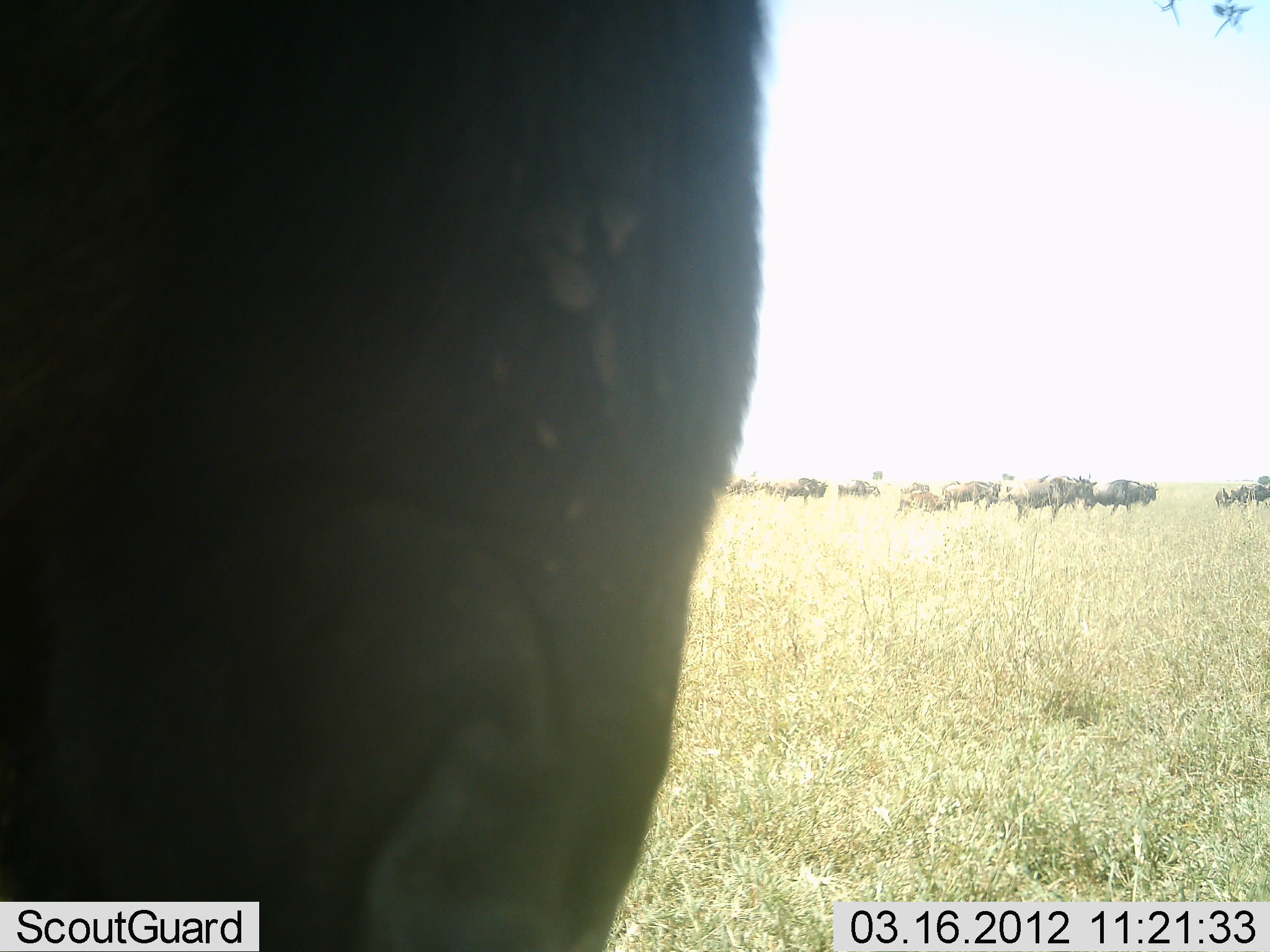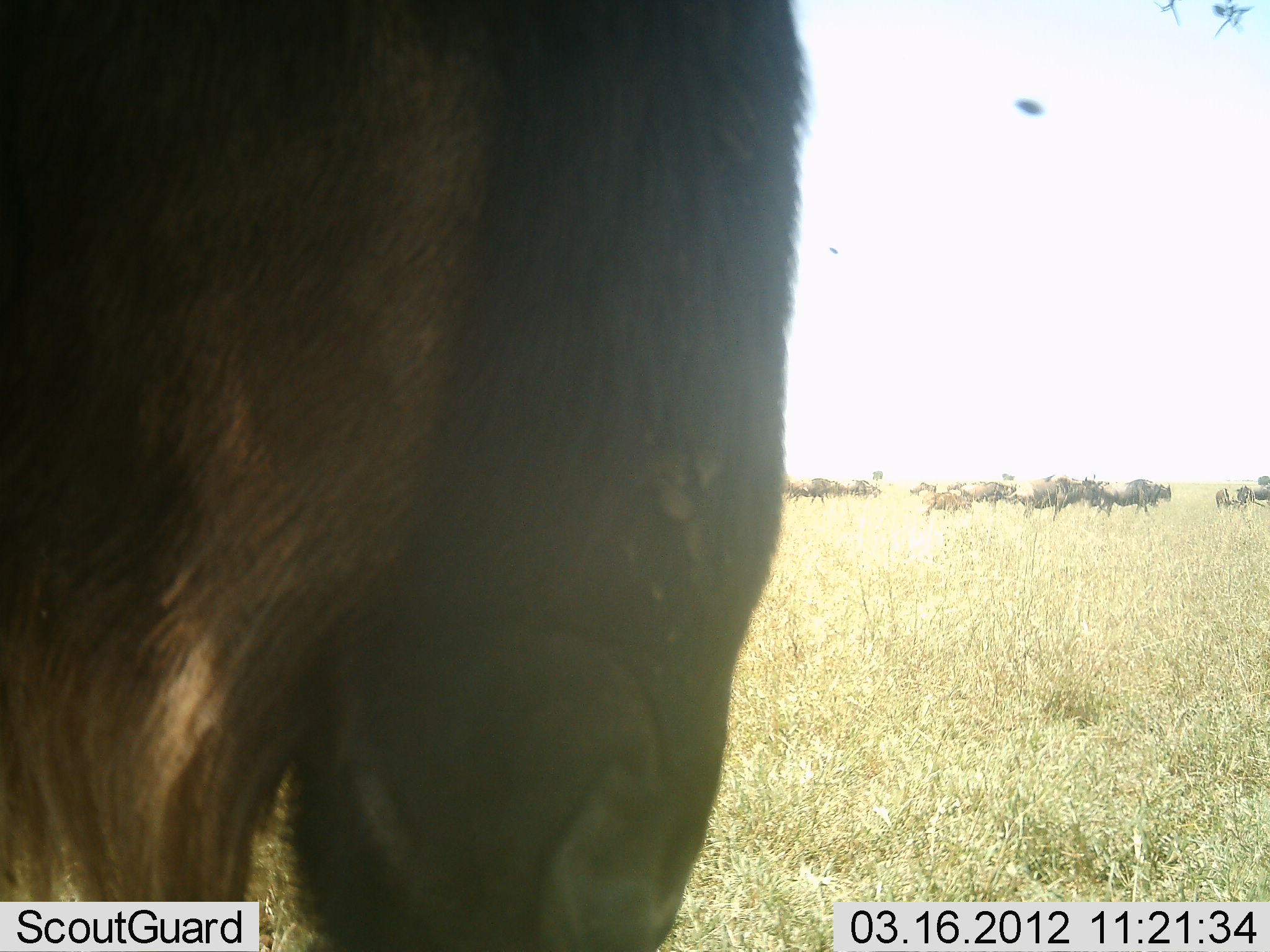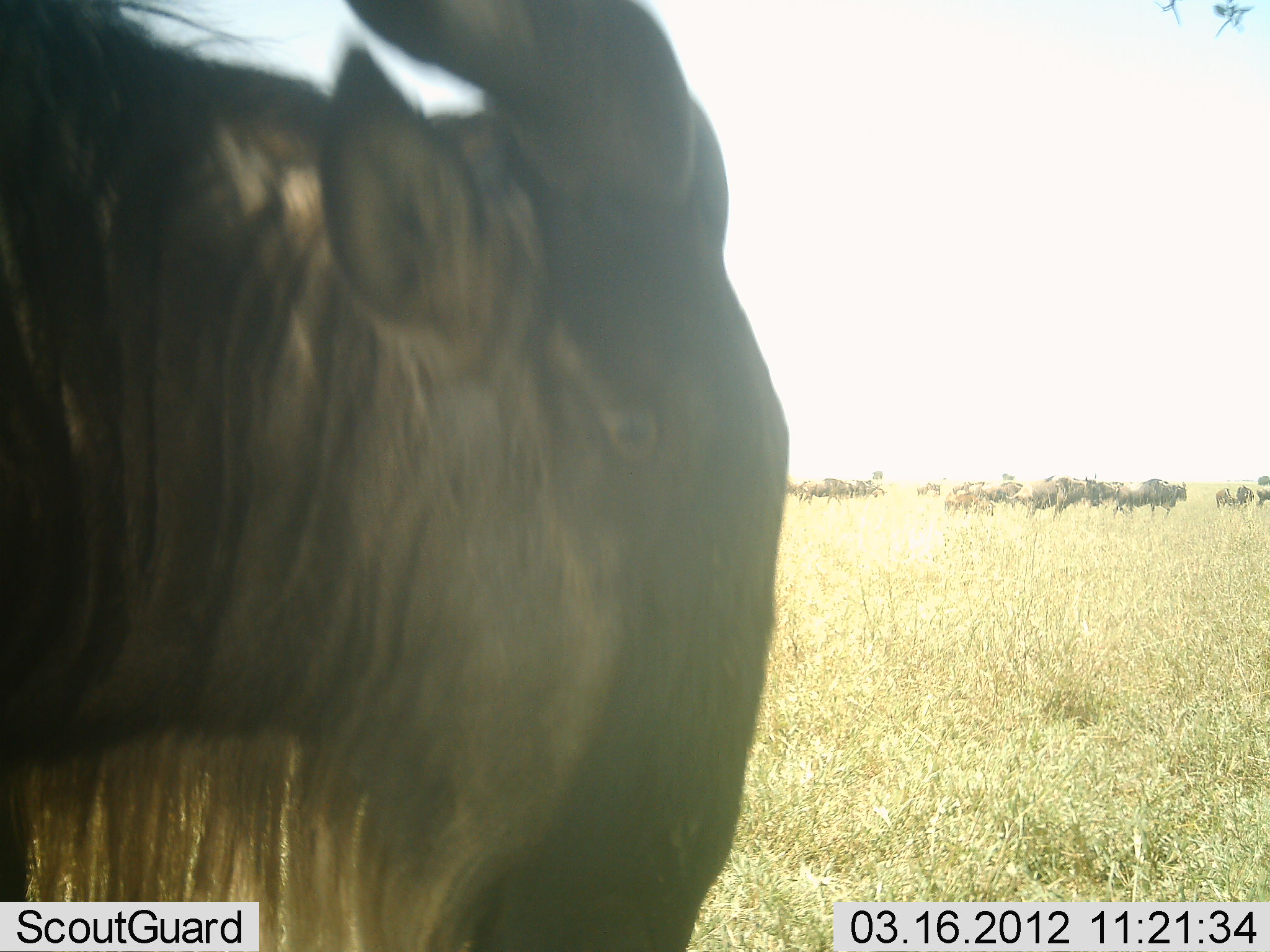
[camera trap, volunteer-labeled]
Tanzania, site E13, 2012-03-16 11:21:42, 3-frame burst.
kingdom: Animalia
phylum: Chordata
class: Mammalia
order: Artiodactyla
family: Bovidae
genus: Connochaetes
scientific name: Connochaetes taurinus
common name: blue wildebeest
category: wildebeest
Wildebeest (blue wildebeest) (Connochaetes taurinus), count 11-50. Behavior (volunteer vote fractions): standing 54%, resting 0%, moving 77%, interacting 0%. Young present (vote fraction): 23%. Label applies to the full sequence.